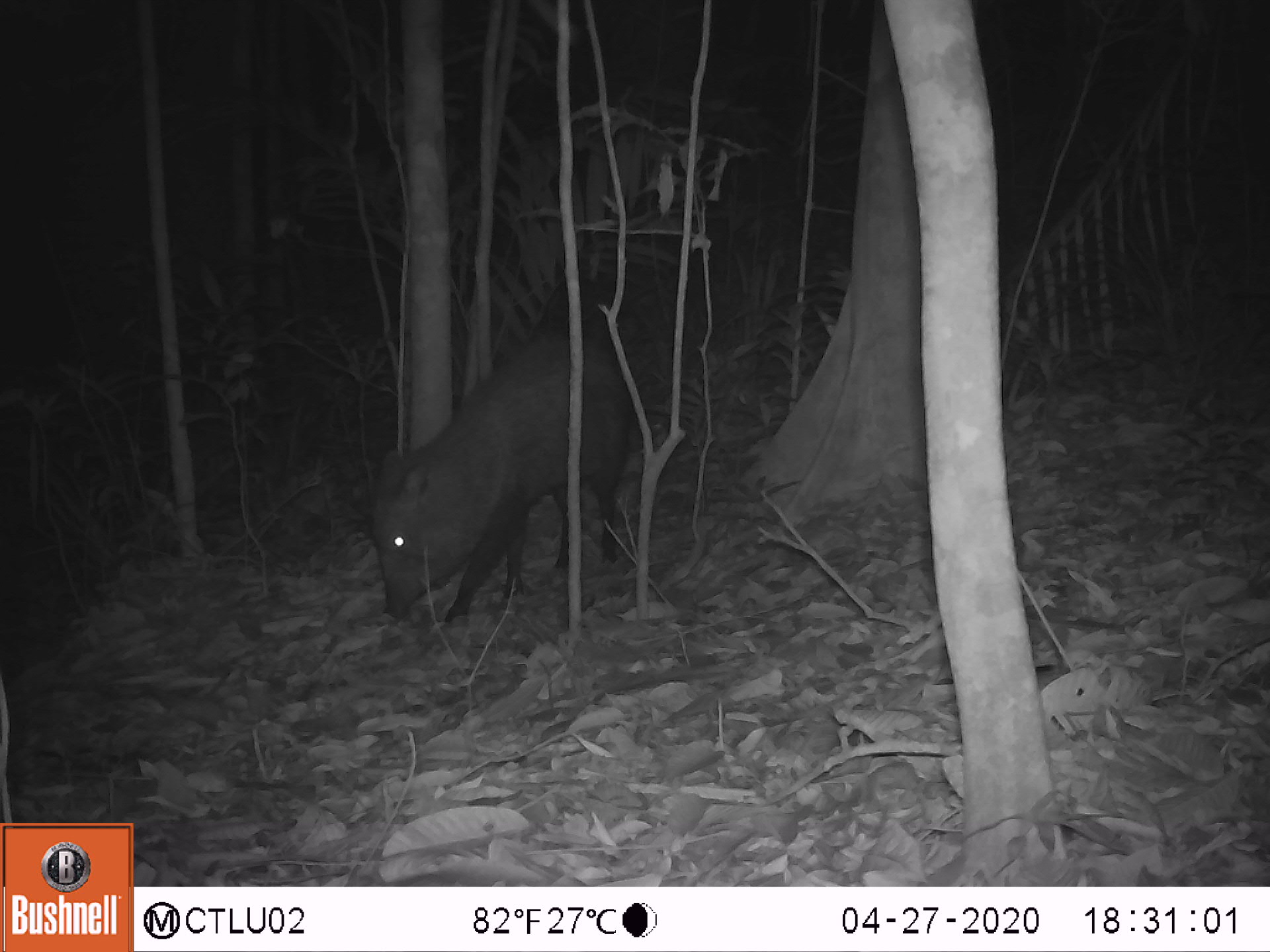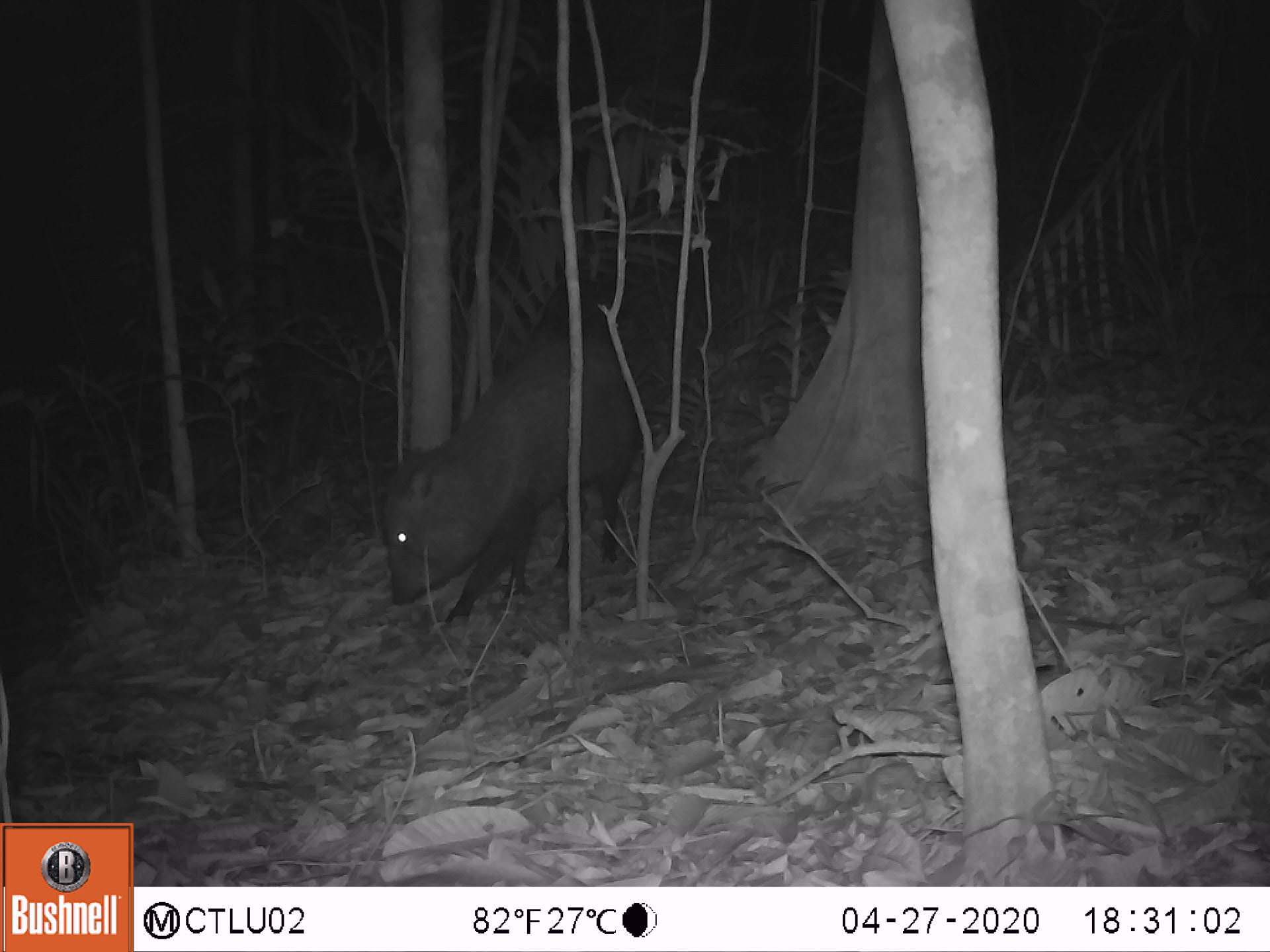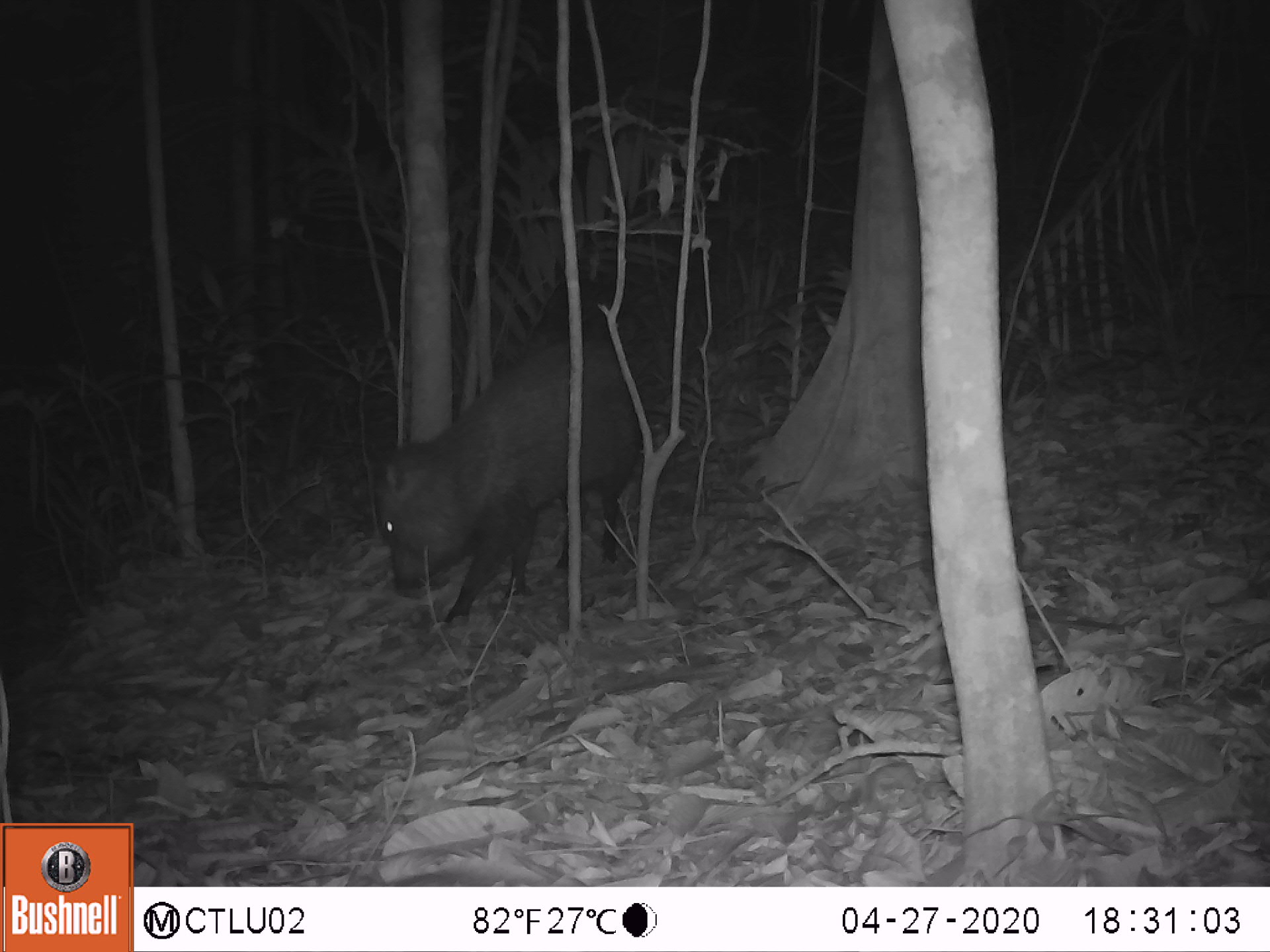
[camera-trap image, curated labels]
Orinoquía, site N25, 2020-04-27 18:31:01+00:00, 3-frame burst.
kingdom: Animalia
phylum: Chordata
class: Mammalia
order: Artiodactyla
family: Tayassuidae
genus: Pecari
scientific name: Pecari tajacu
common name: collared peccary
Collared peccary (Pecari tajacu).